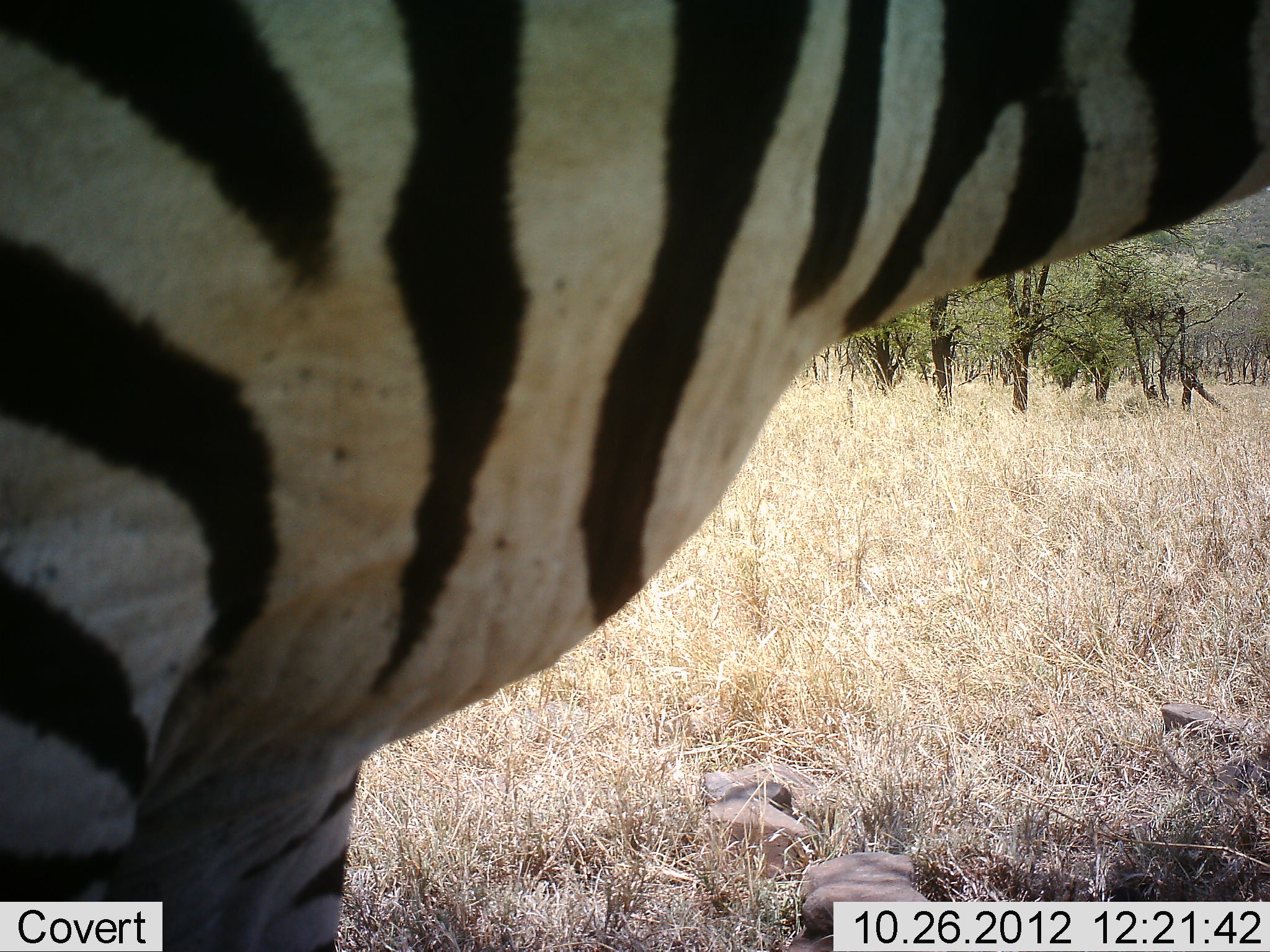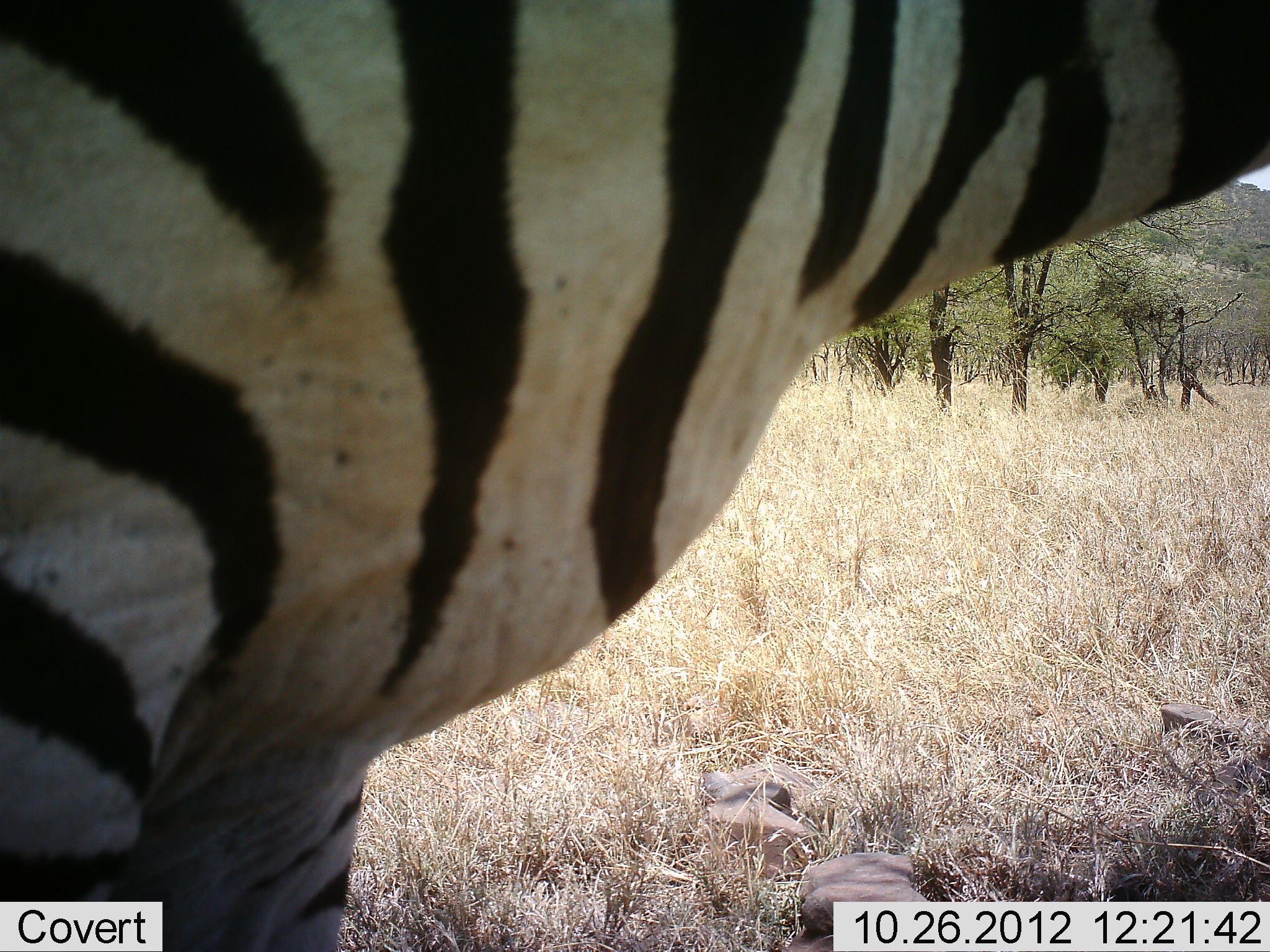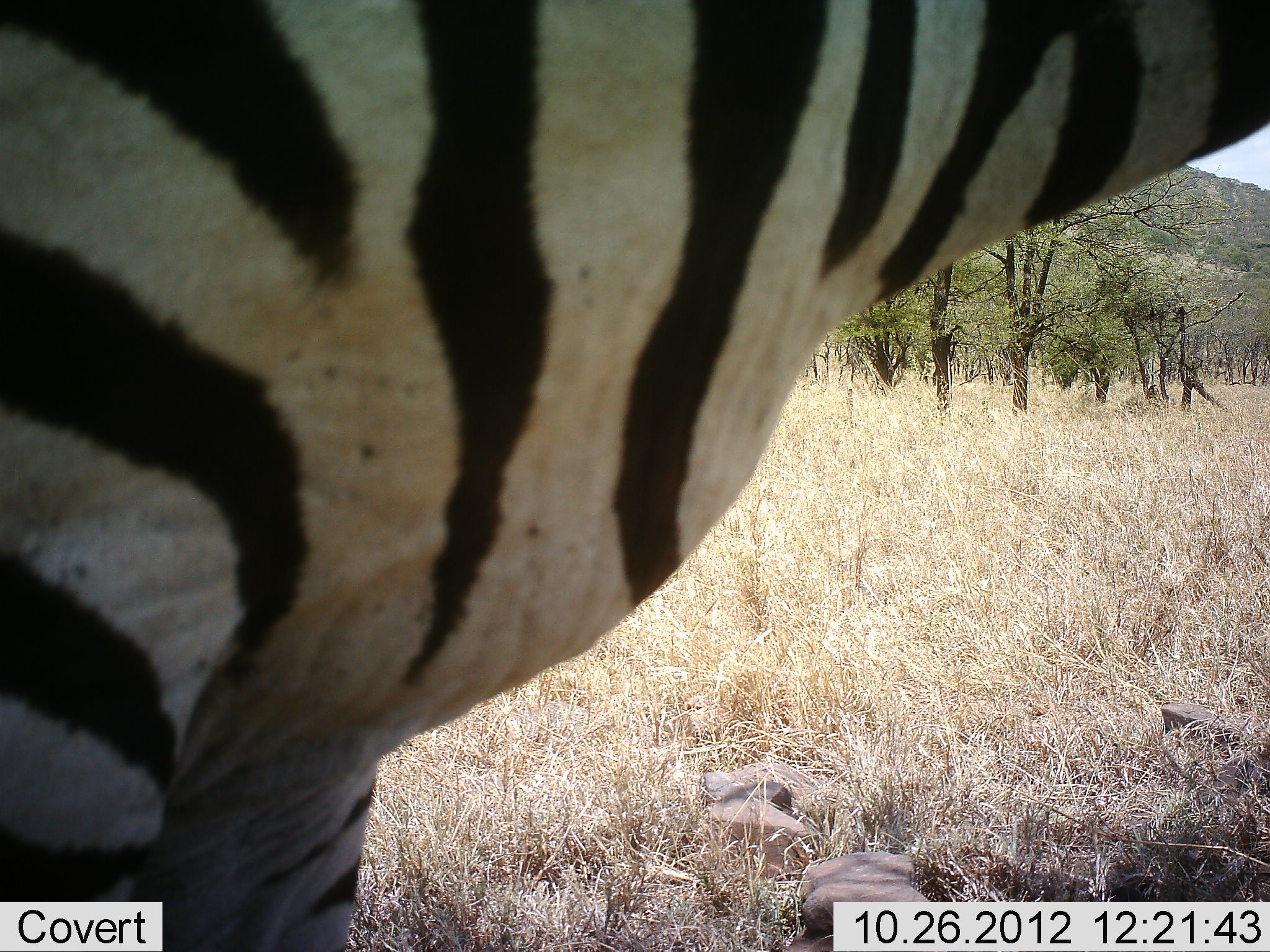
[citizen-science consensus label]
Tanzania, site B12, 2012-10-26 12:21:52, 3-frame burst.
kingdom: Animalia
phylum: Chordata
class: Mammalia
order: Perissodactyla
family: Equidae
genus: Equus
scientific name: Equus quagga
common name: plains zebra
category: zebra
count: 1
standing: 100%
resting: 0%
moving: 0%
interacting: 0%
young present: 0%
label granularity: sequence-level